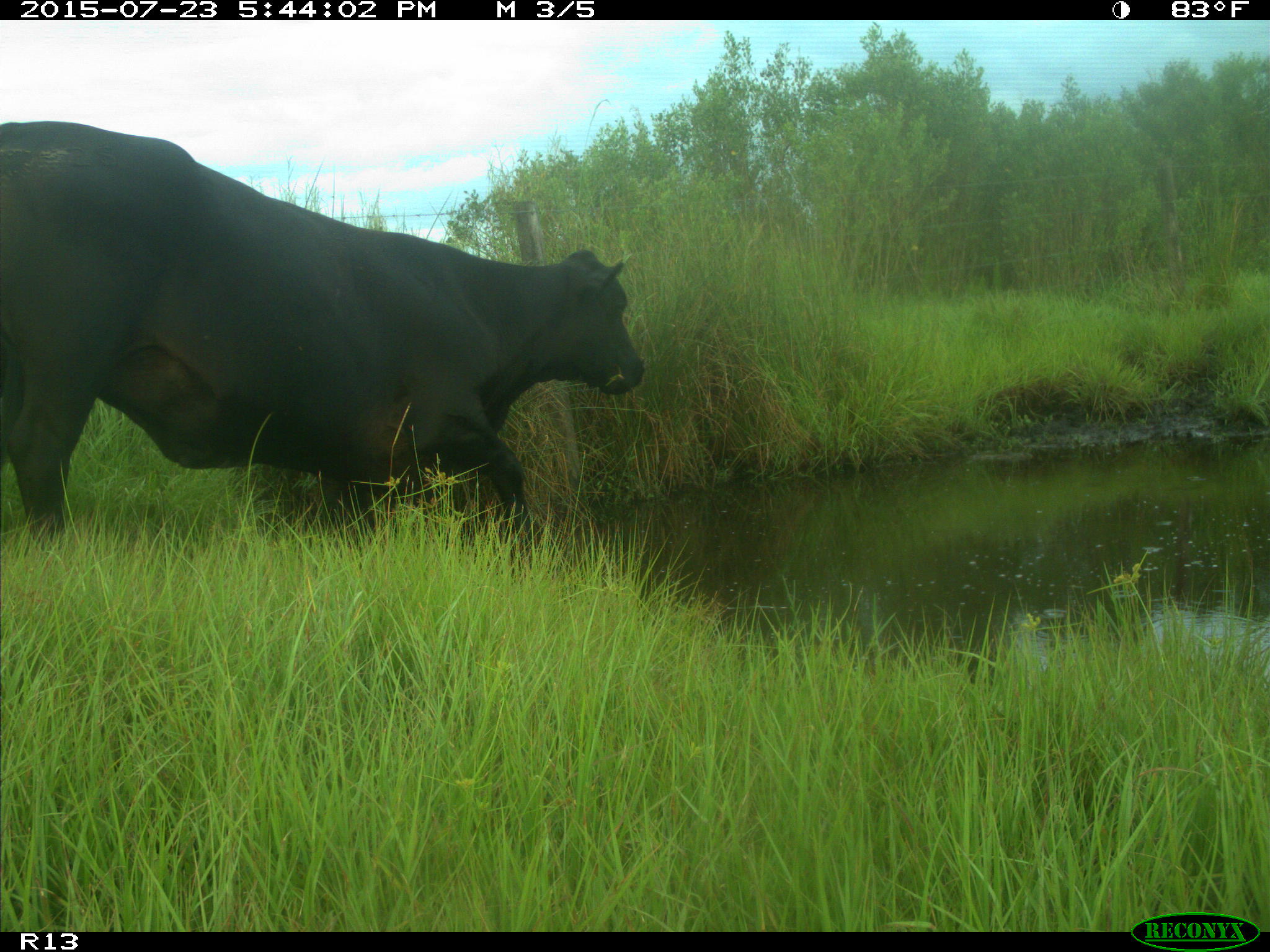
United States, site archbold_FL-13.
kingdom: Animalia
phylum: Chordata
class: Mammalia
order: Artiodactyla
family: Bovidae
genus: Bos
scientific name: Bos taurus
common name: domestic cow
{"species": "Bos taurus (domestic cow)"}